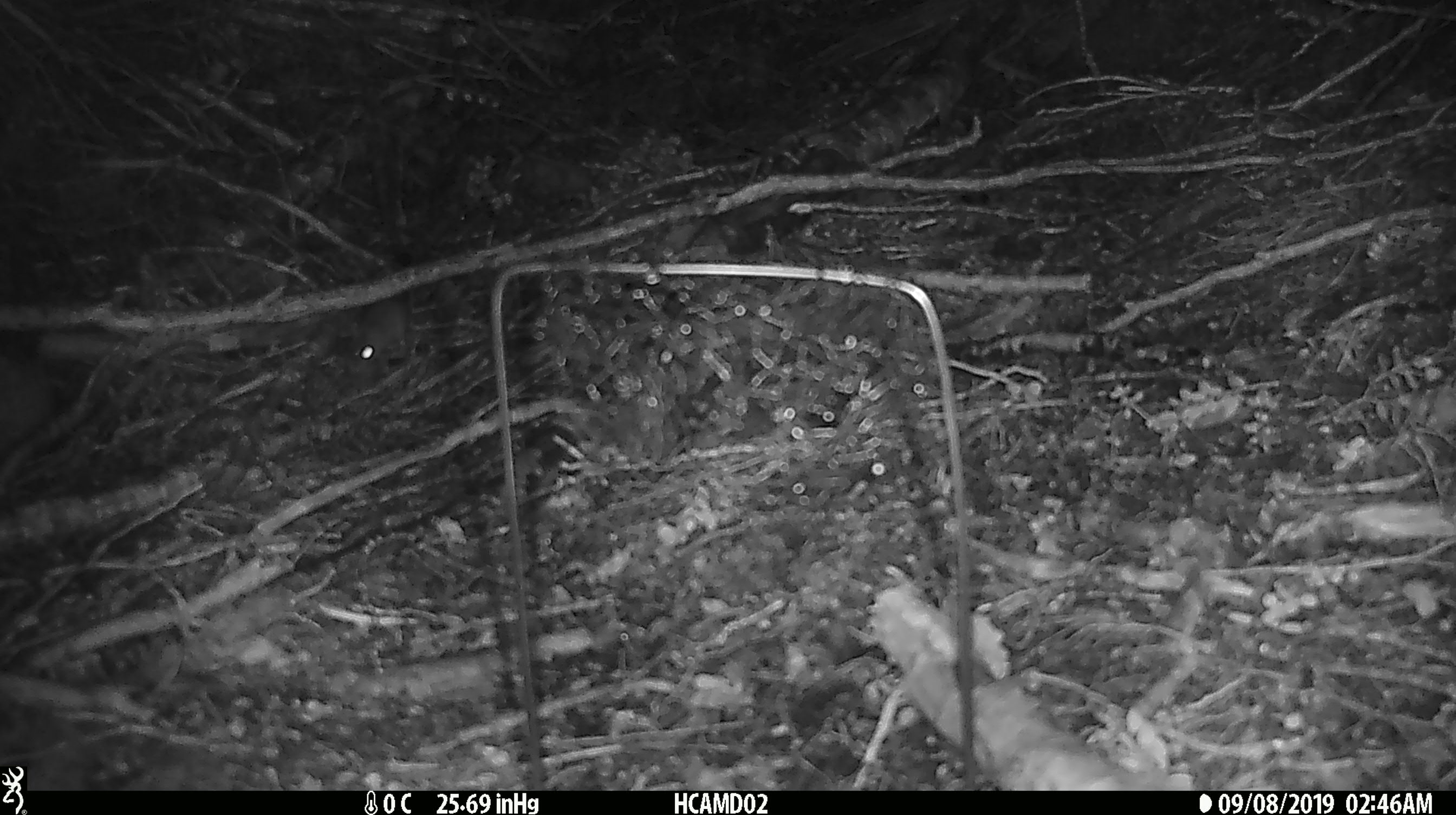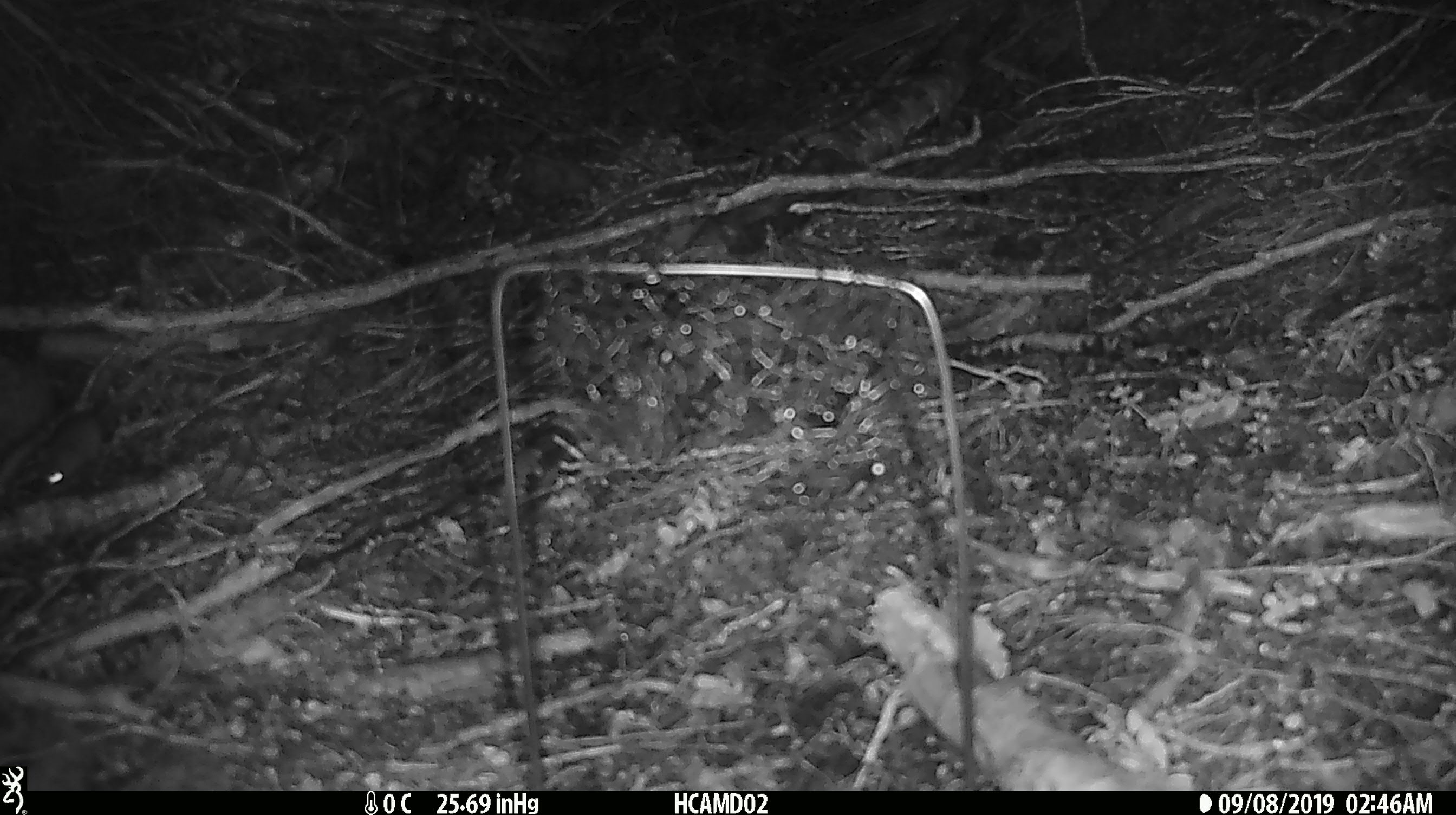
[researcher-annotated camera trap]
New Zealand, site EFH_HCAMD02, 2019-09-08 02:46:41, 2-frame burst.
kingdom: Animalia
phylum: Chordata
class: Mammalia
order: Rodentia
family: Muridae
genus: Mus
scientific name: Mus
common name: mouse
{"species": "mouse (Mus)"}